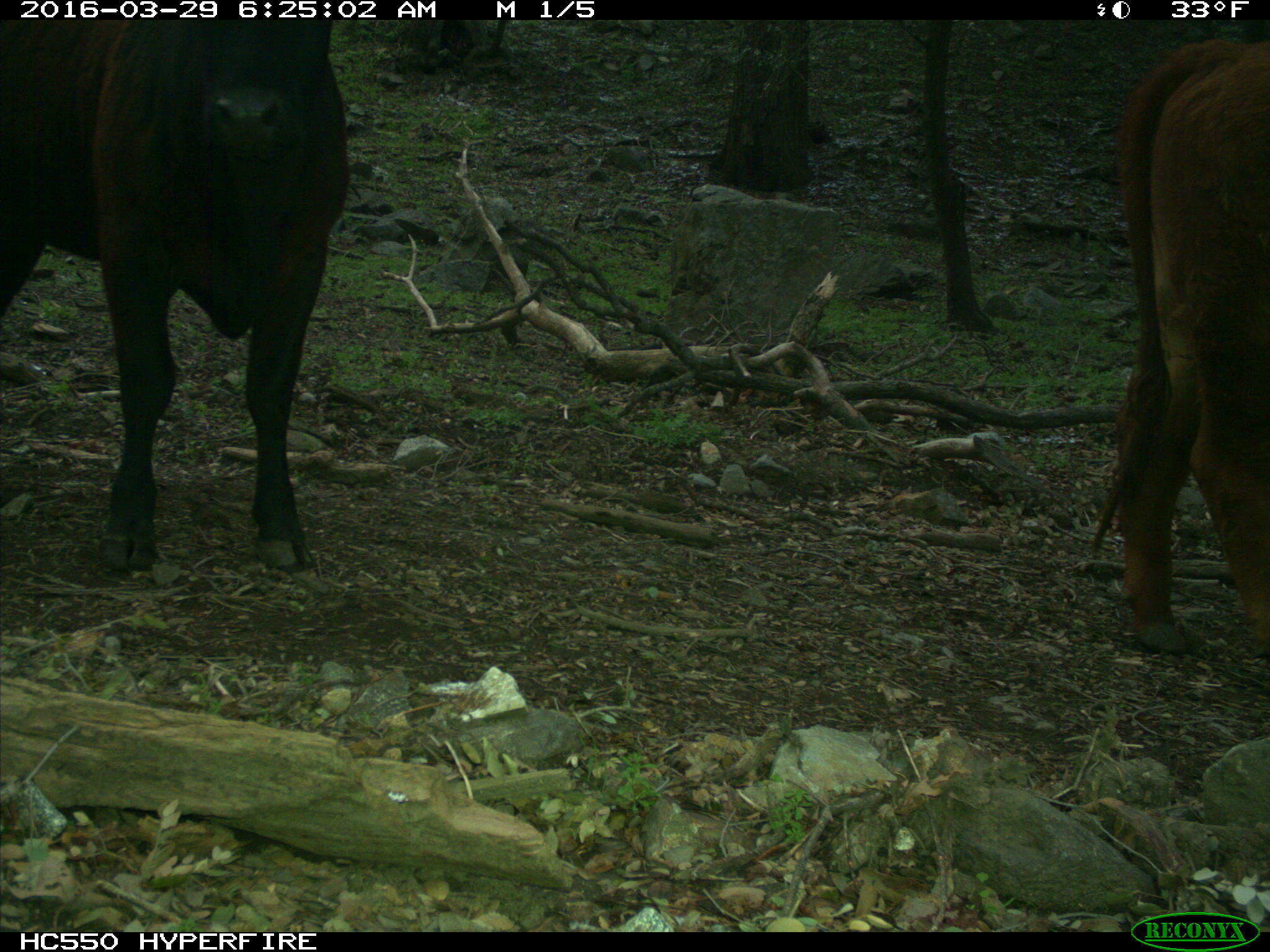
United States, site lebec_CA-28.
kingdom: Animalia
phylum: Chordata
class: Mammalia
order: Artiodactyla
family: Bovidae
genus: Bos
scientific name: Bos taurus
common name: domestic cow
Bos taurus (domestic cow).